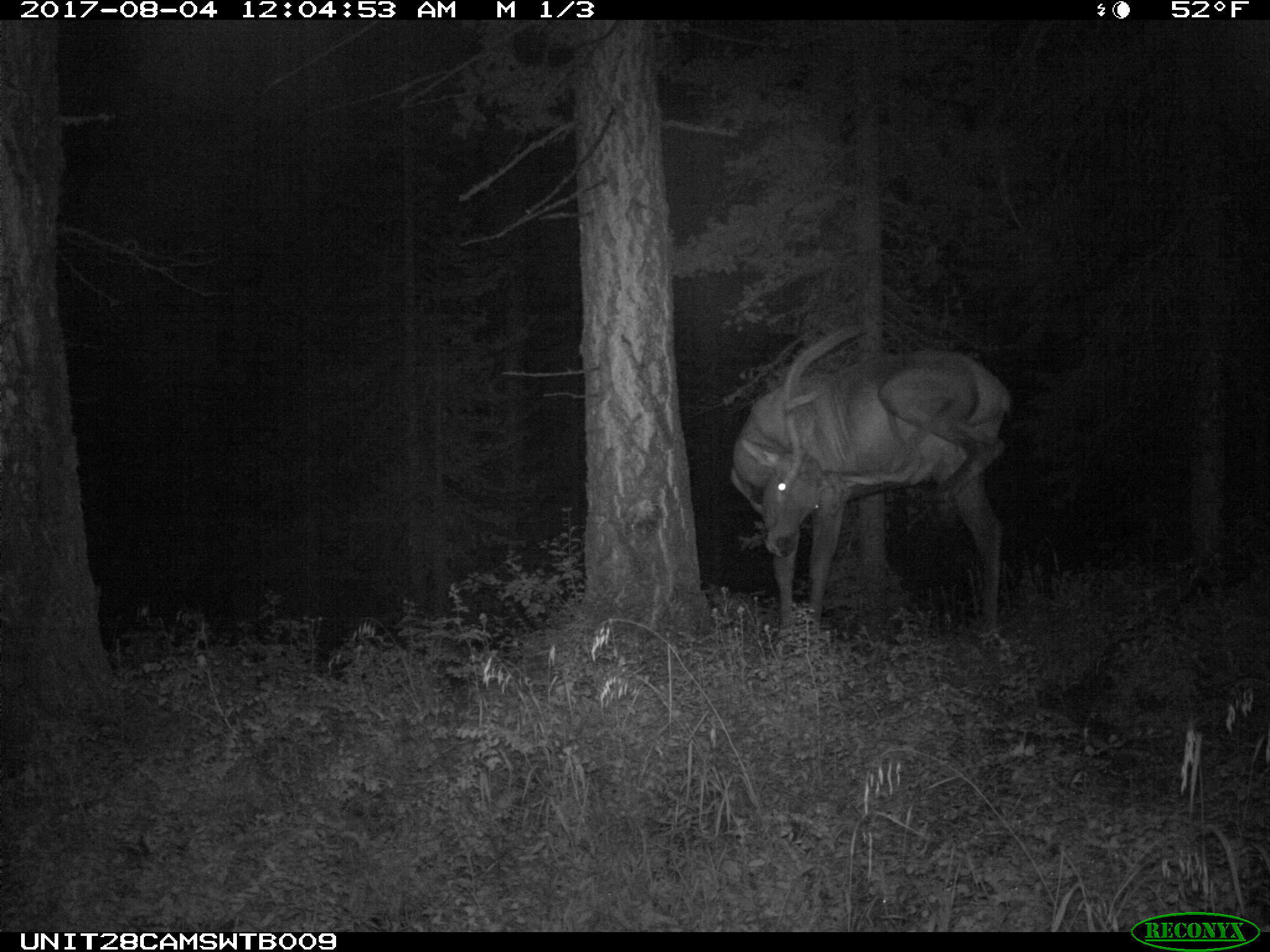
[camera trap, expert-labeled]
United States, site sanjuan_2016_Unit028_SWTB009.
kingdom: Animalia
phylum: Chordata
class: Mammalia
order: Artiodactyla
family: Cervidae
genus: Cervus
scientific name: Cervus elaphus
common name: red deer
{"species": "Cervus elaphus (red deer)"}